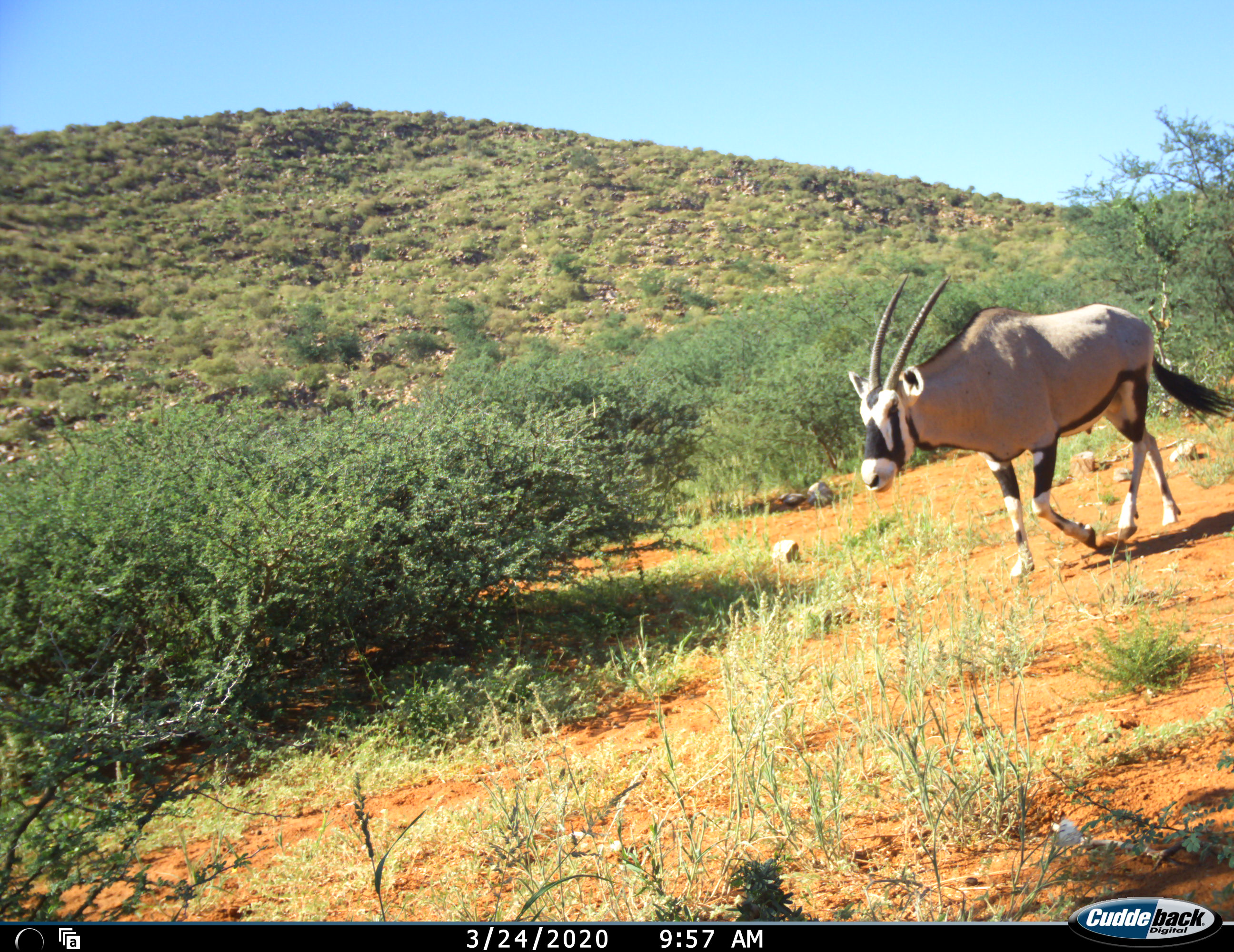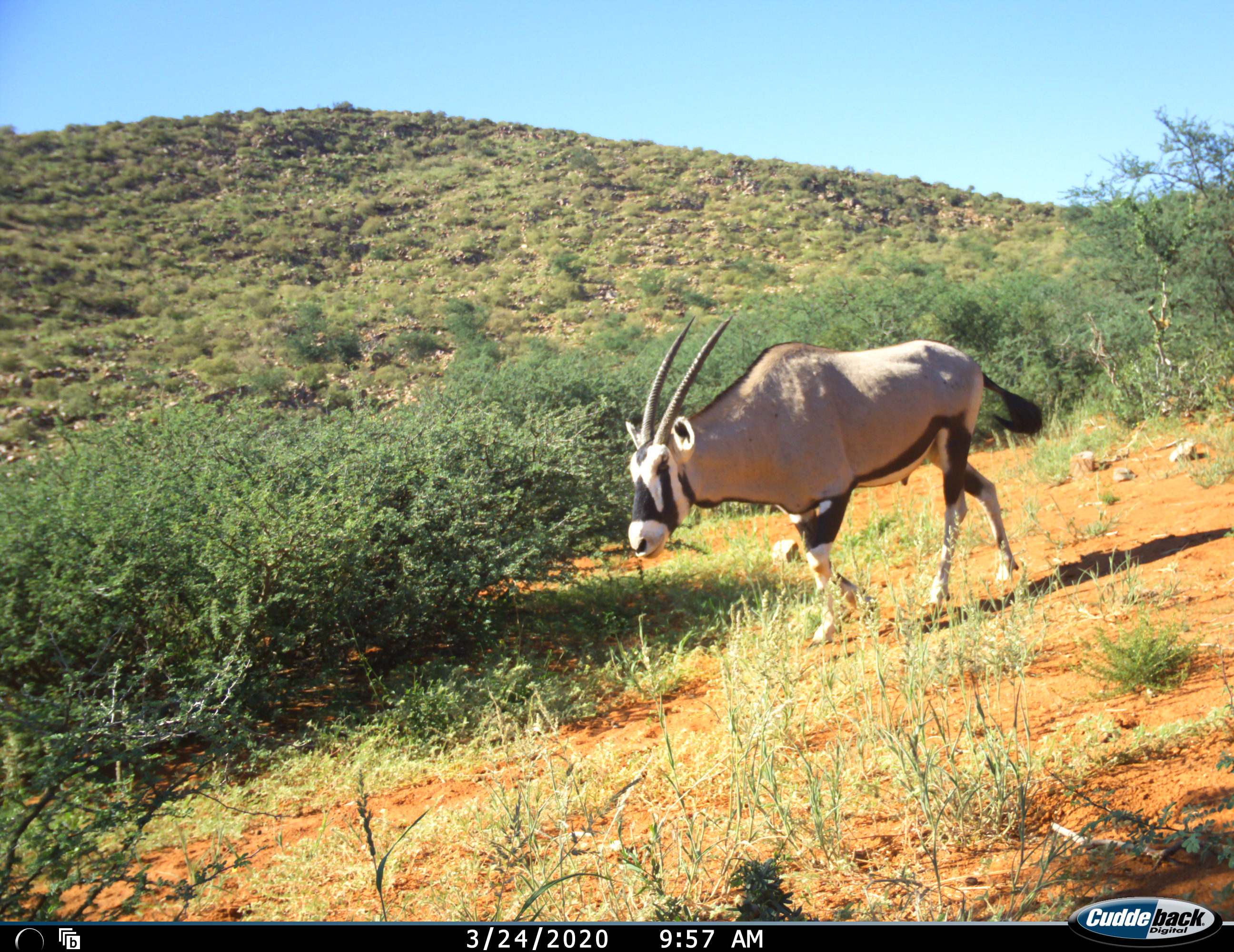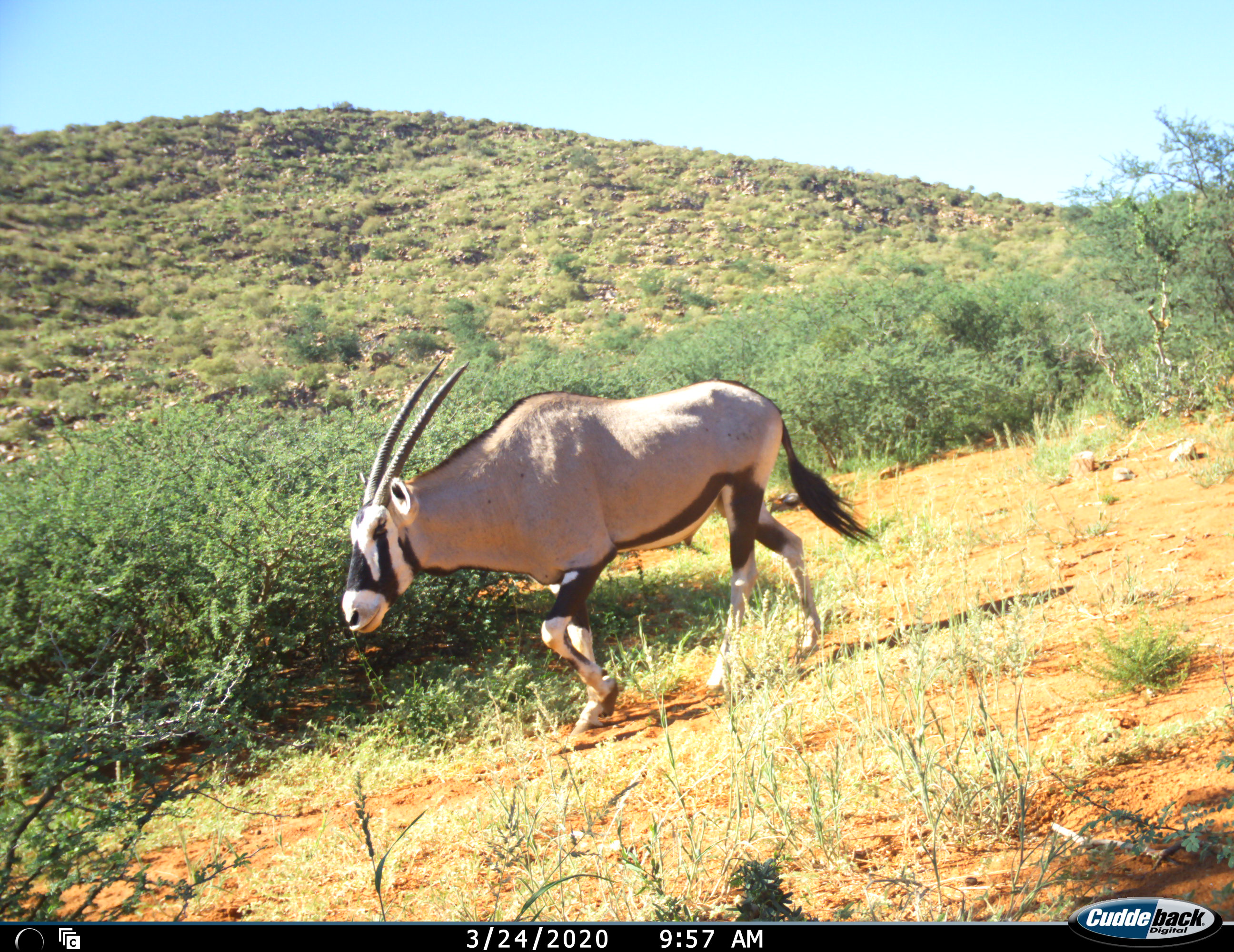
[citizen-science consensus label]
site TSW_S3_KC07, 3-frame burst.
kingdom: Animalia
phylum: Chordata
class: Mammalia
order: Artiodactyla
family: Bovidae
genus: Oryx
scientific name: Oryx gazella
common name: gemsbok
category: oryx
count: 1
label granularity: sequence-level